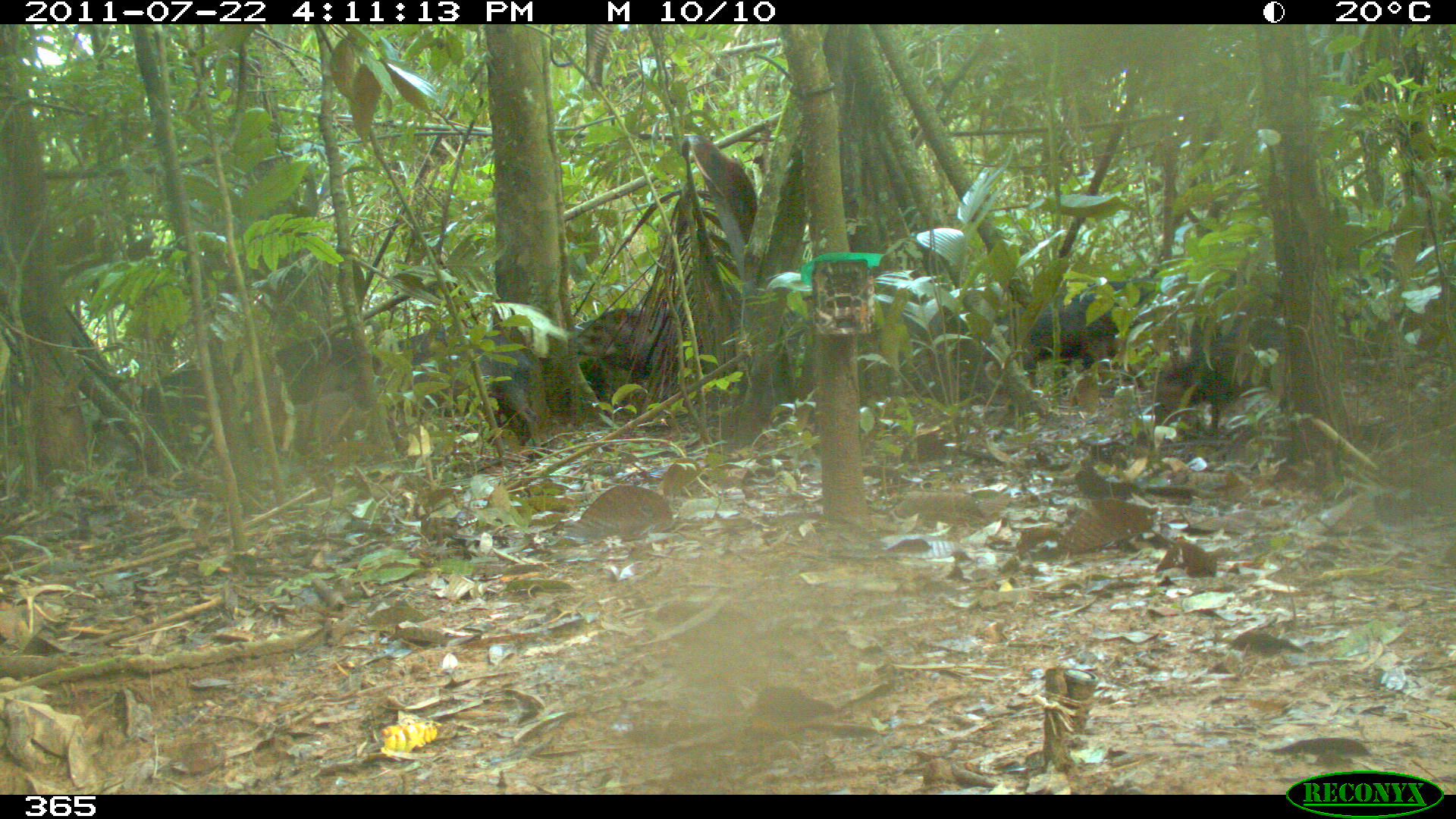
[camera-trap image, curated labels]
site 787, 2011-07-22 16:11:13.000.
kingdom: Animalia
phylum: Chordata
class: Mammalia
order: Artiodactyla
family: Tayassuidae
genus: Tayassu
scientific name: Tayassu pecari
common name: white-lipped peccary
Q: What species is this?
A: Tayassu pecari (white-lipped peccary).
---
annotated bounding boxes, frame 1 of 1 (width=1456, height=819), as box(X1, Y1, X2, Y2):
tayassu pecari: box(143, 331, 408, 483); box(523, 297, 684, 432); box(371, 324, 543, 449); box(999, 275, 1178, 392); box(1163, 312, 1292, 424)